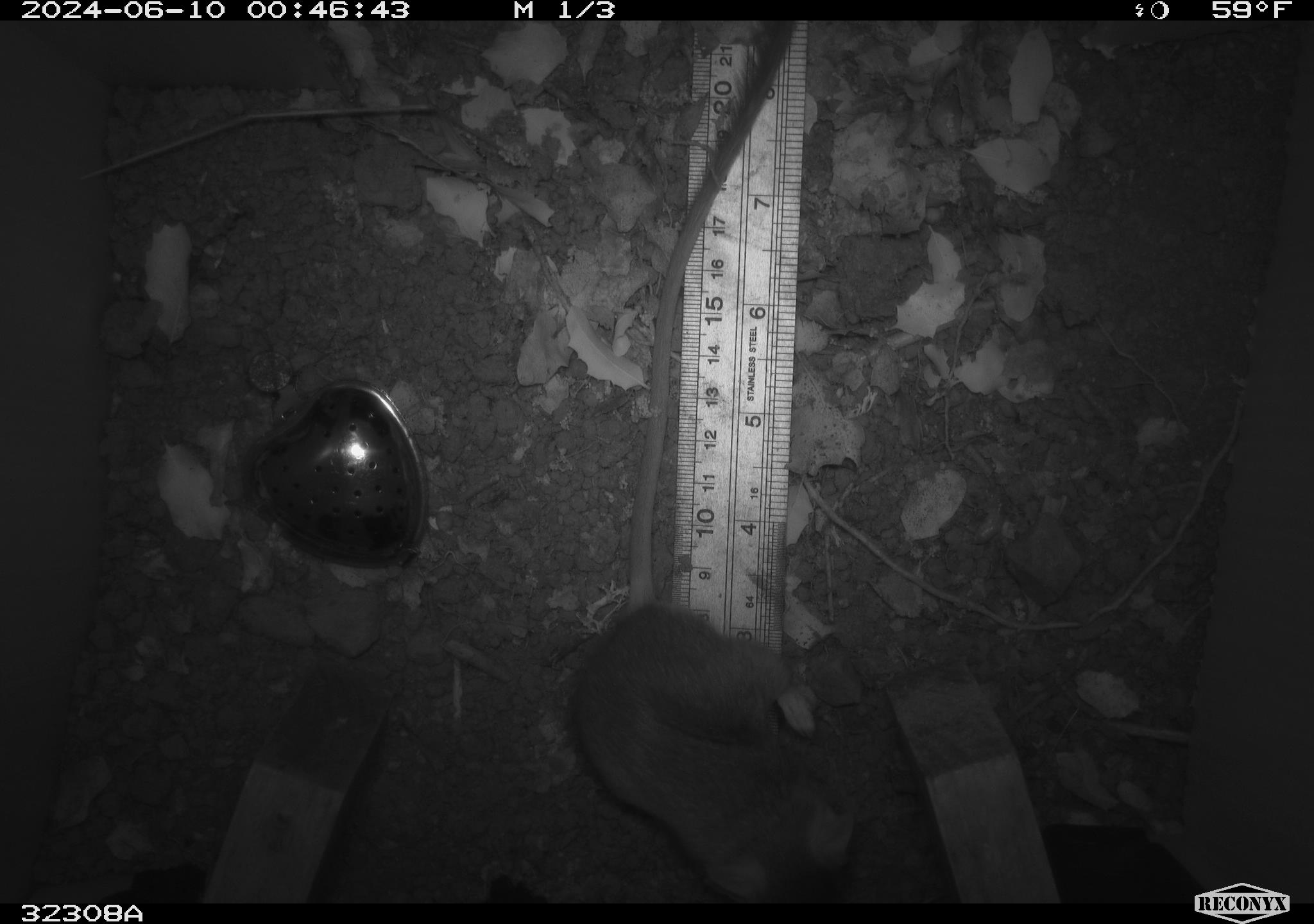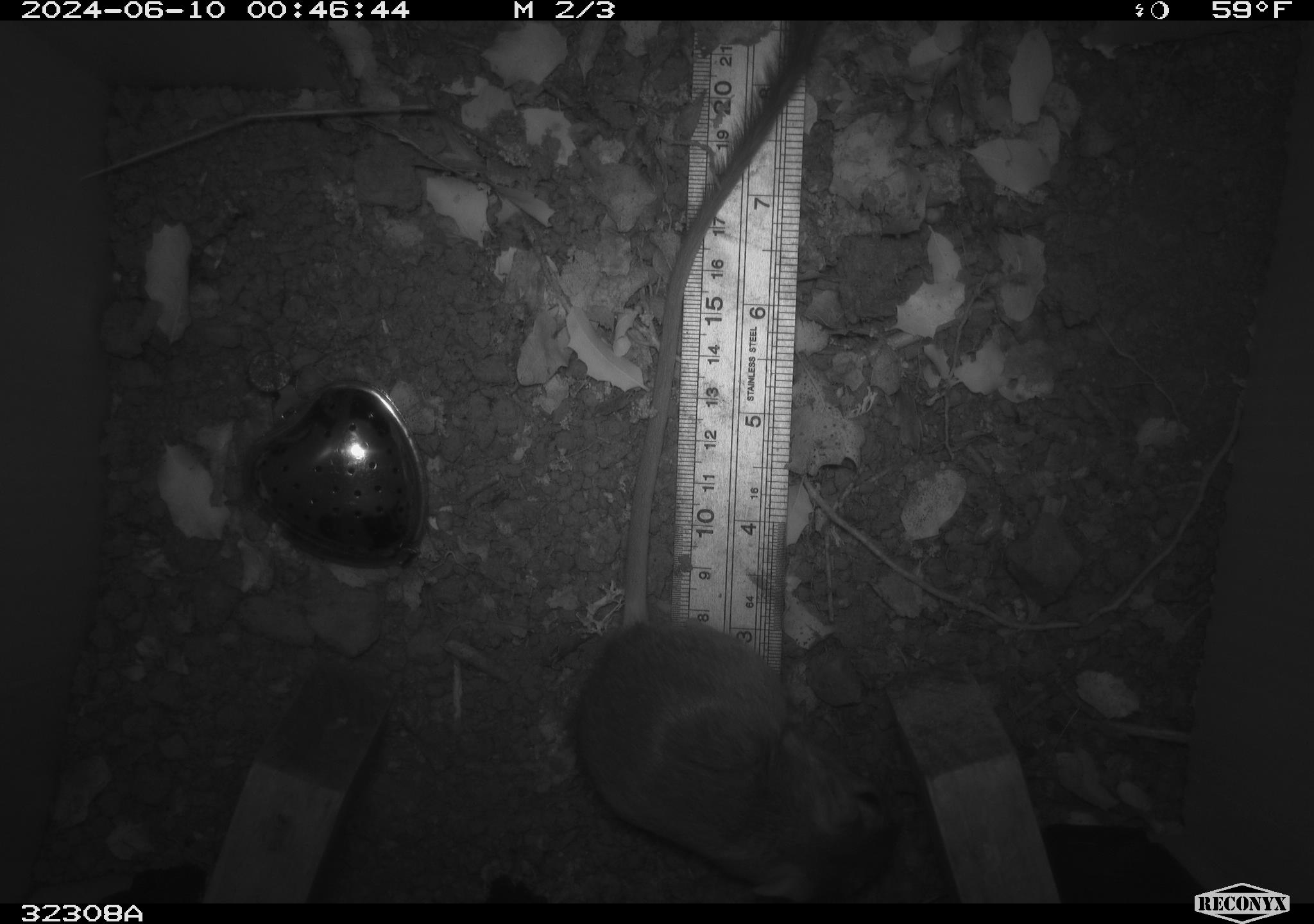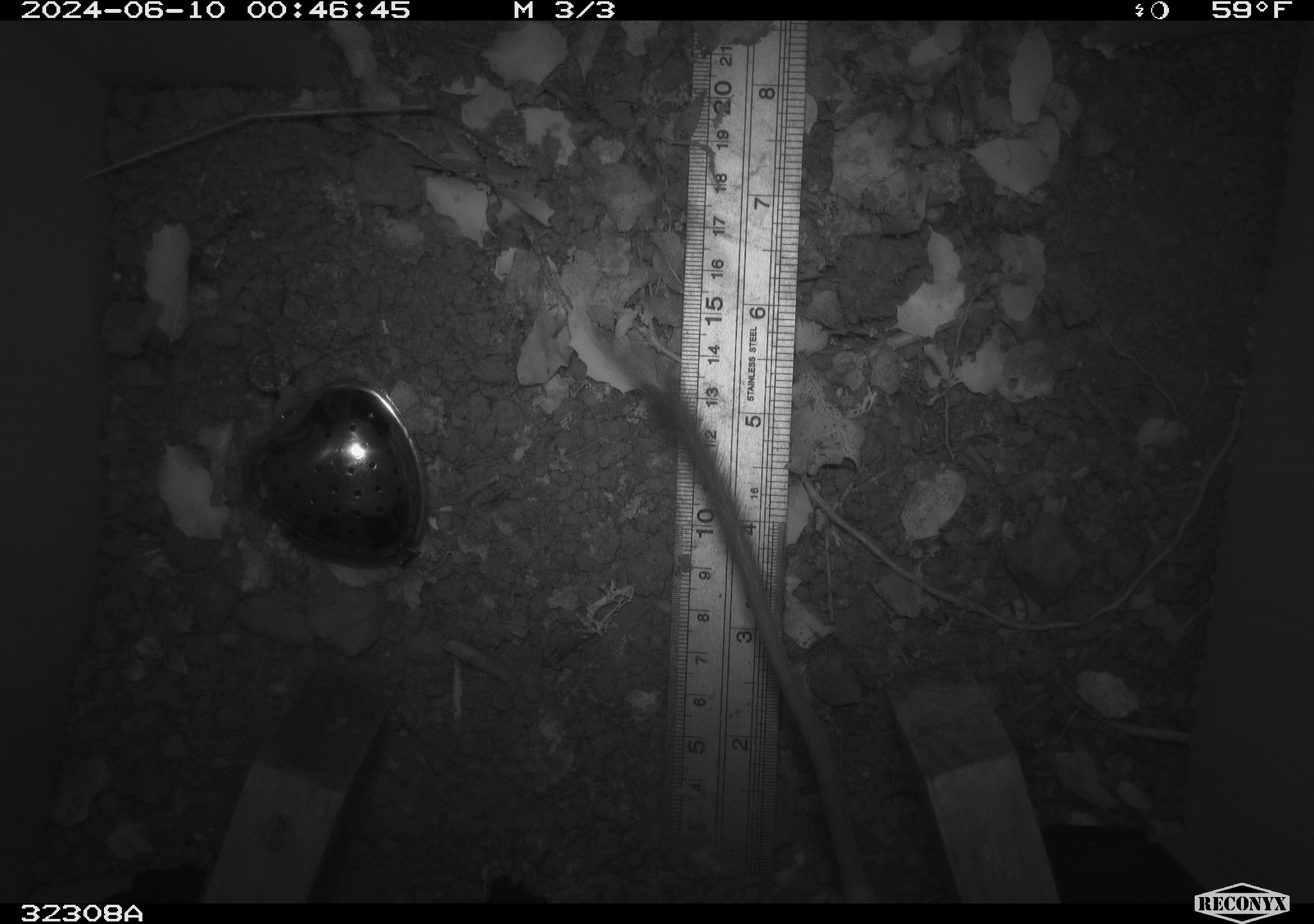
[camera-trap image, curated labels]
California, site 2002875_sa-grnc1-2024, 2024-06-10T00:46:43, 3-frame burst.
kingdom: Animalia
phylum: Chordata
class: Mammalia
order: Rodentia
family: Heteromyidae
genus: Dipodomys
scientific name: Dipodomys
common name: kangaroo rats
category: dipodomys species